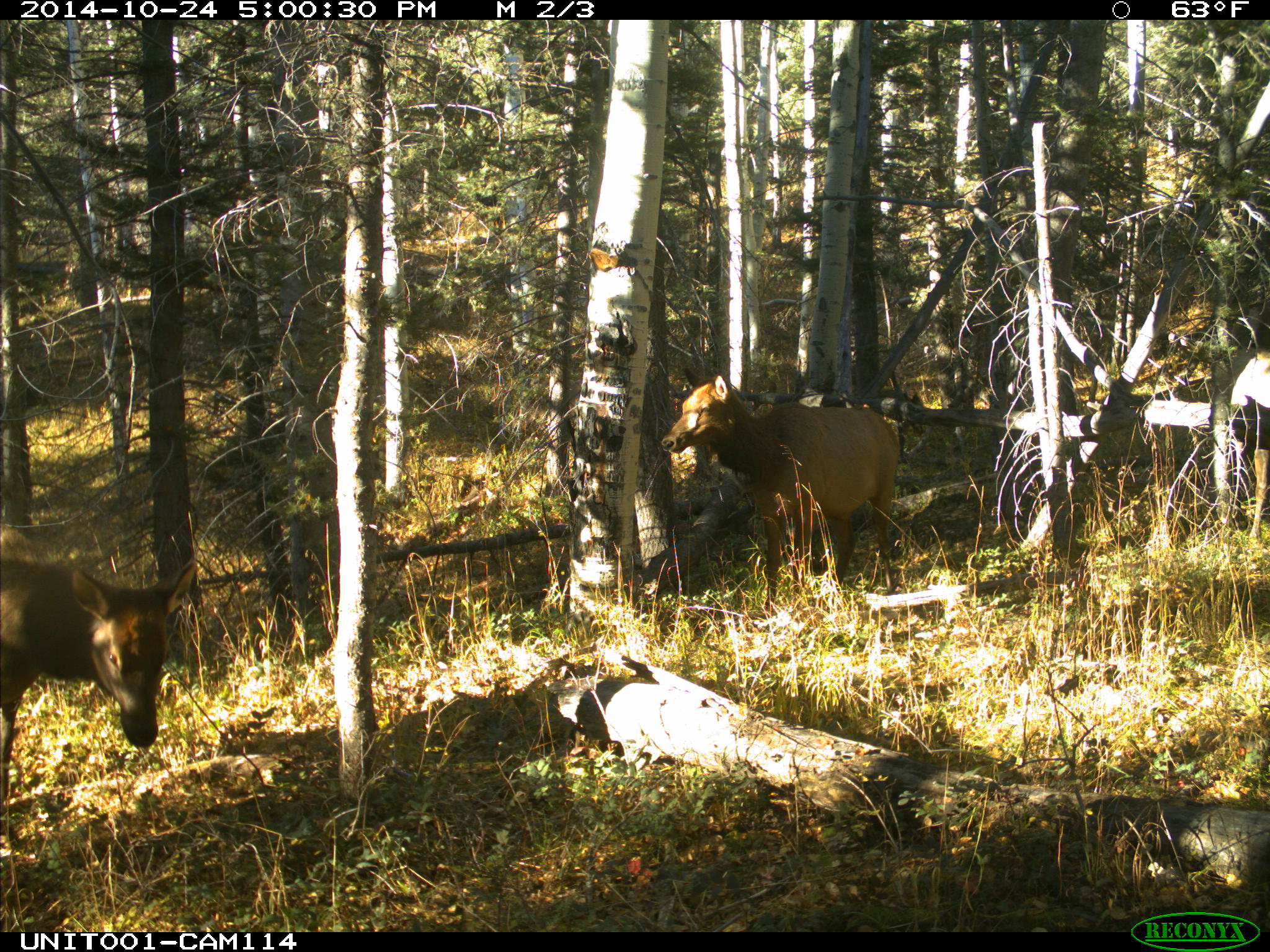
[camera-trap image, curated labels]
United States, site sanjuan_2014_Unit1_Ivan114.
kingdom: Animalia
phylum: Chordata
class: Mammalia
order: Artiodactyla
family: Cervidae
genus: Cervus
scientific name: Cervus elaphus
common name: red deer